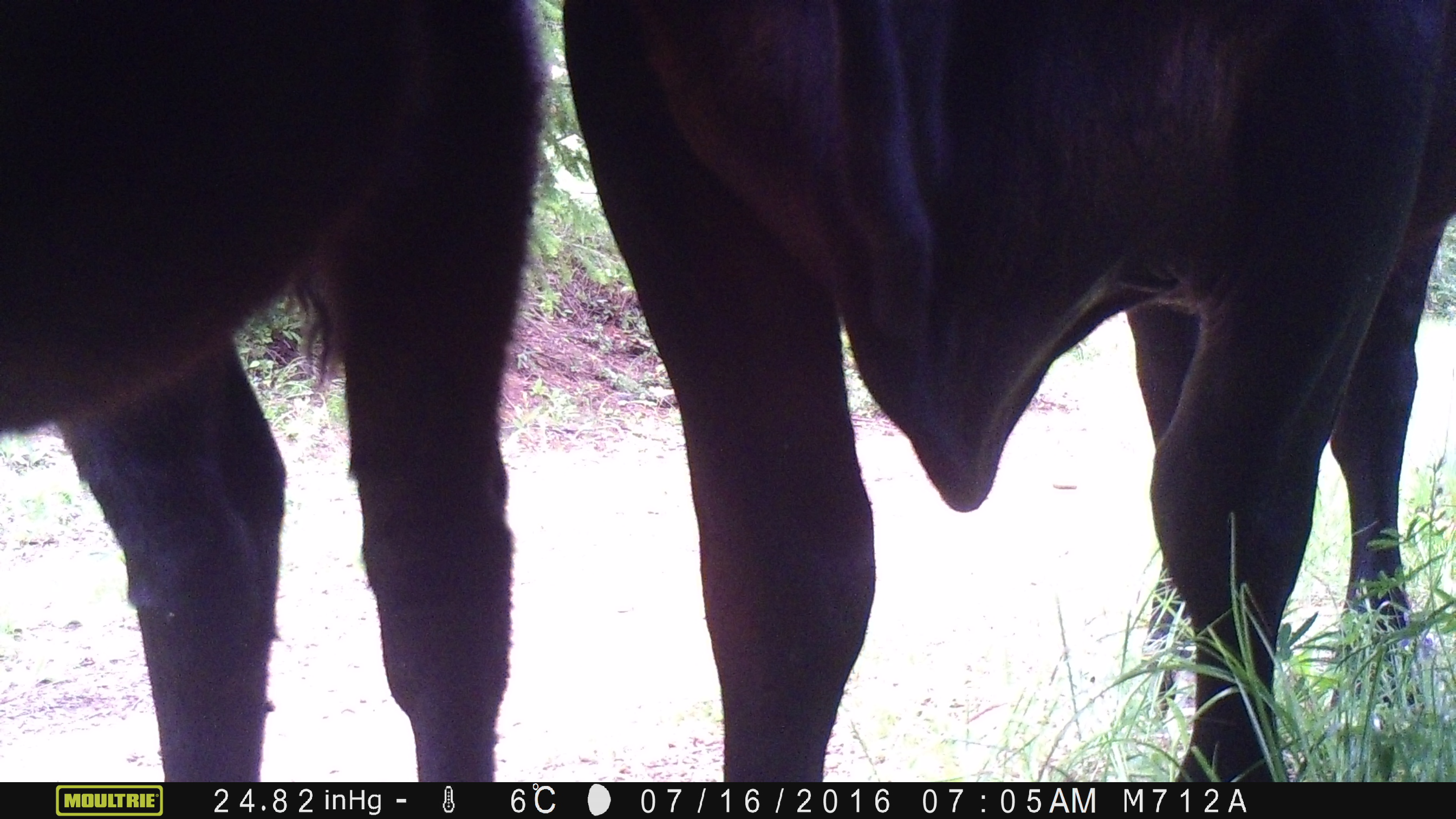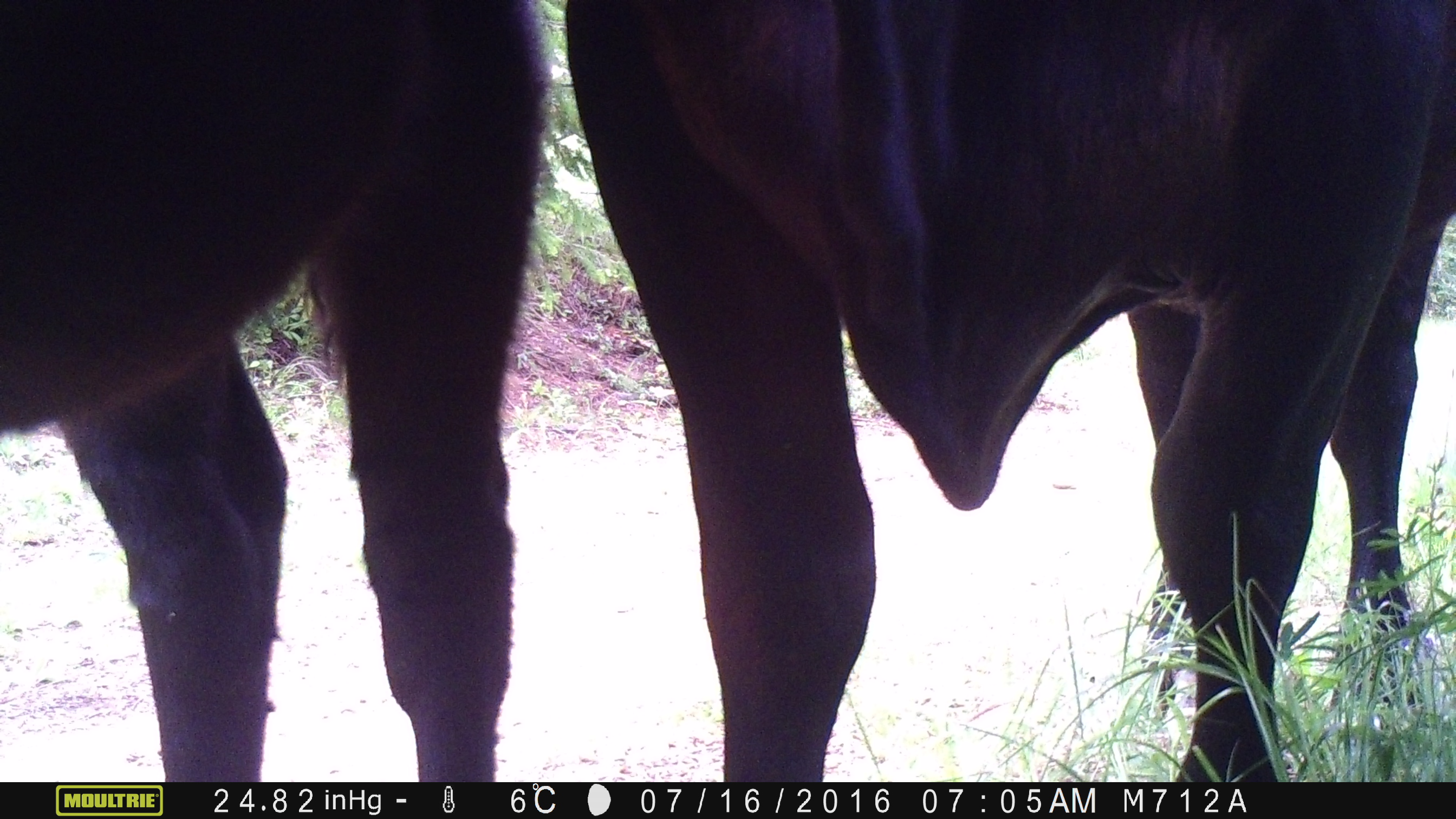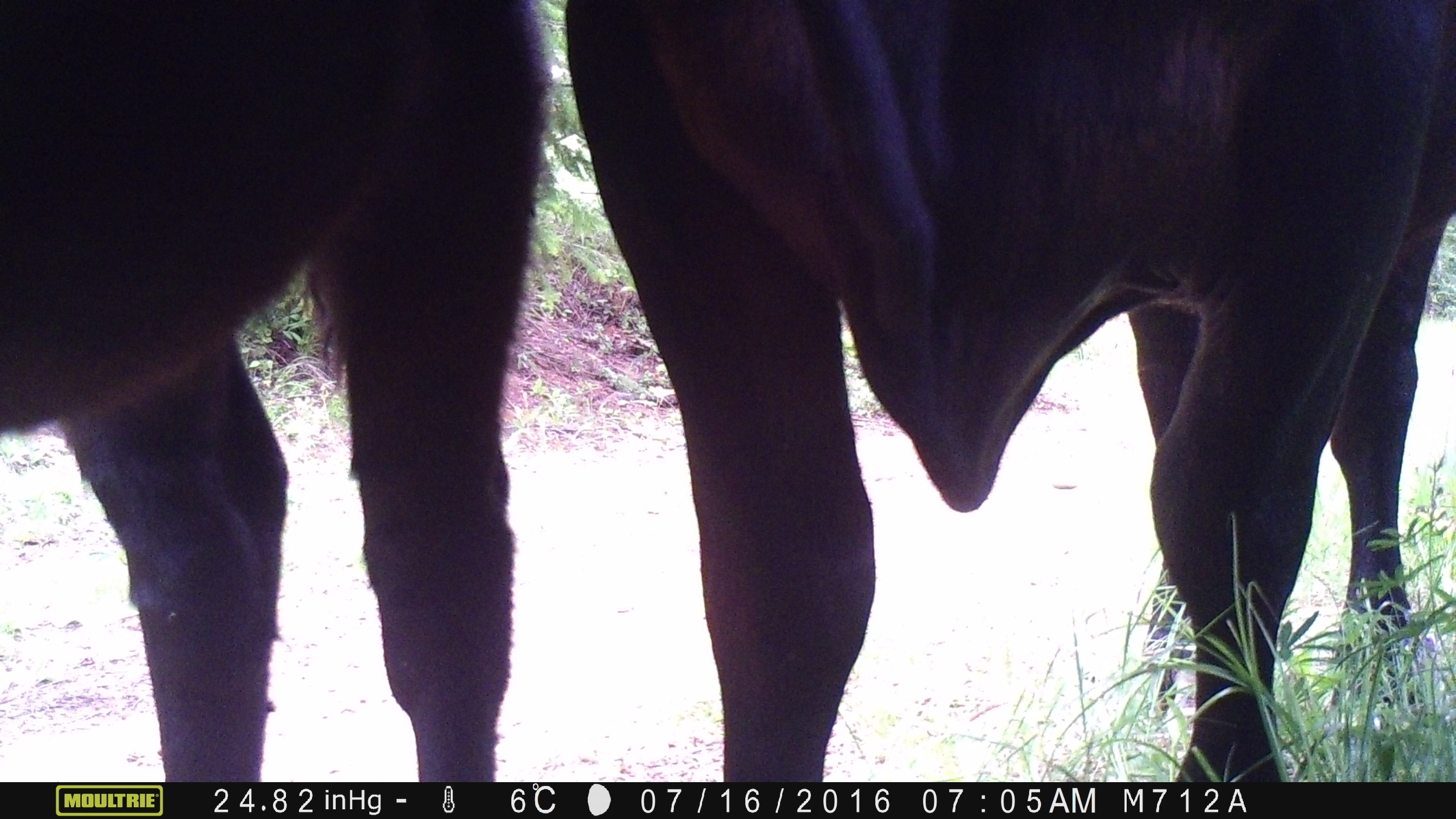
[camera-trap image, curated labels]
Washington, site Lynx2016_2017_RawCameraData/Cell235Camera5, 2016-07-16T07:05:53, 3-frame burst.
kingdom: Animalia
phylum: Chordata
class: Mammalia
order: Artiodactyla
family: Bovidae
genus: Bos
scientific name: Bos taurus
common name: domestic cattle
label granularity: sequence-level